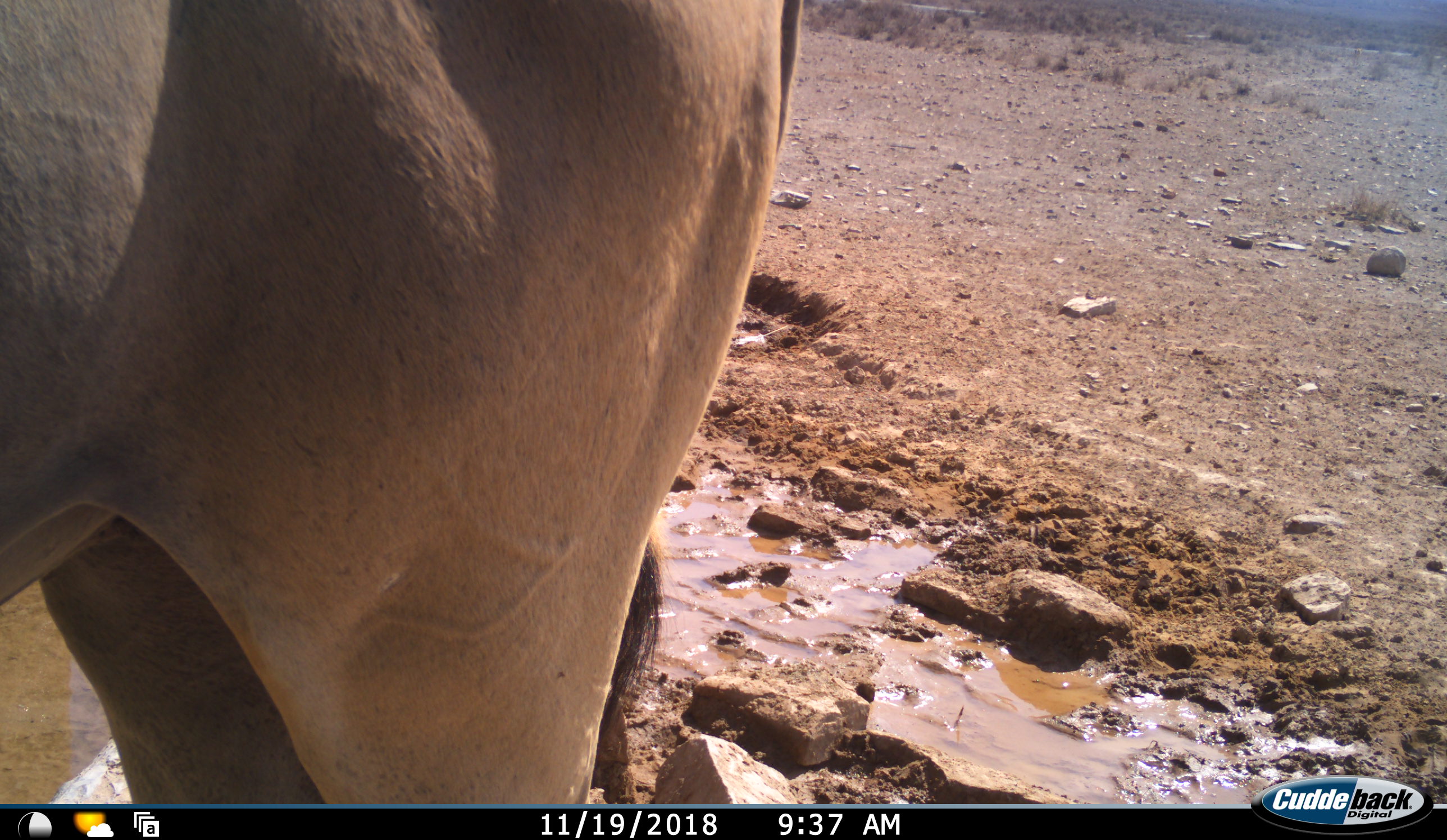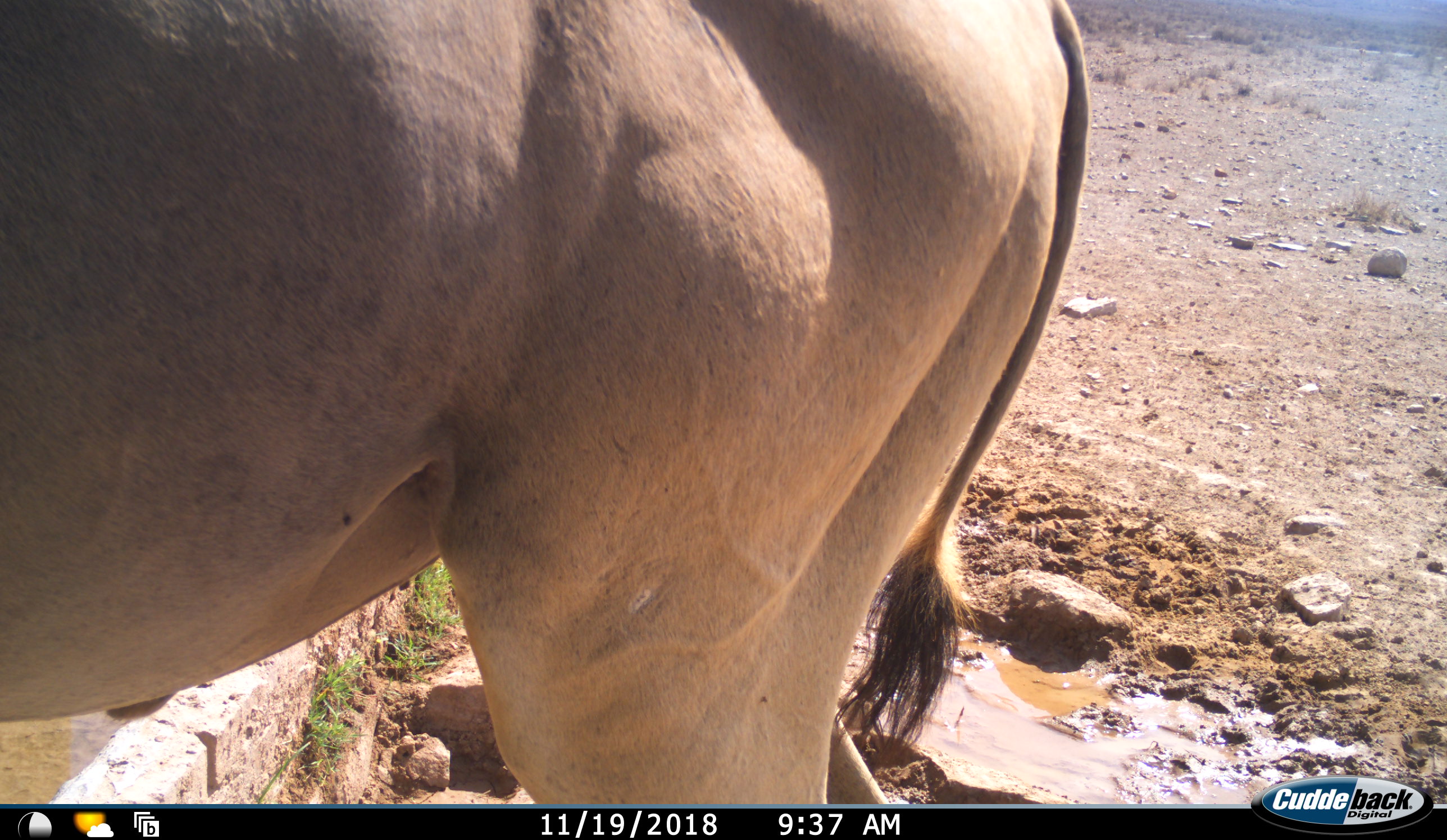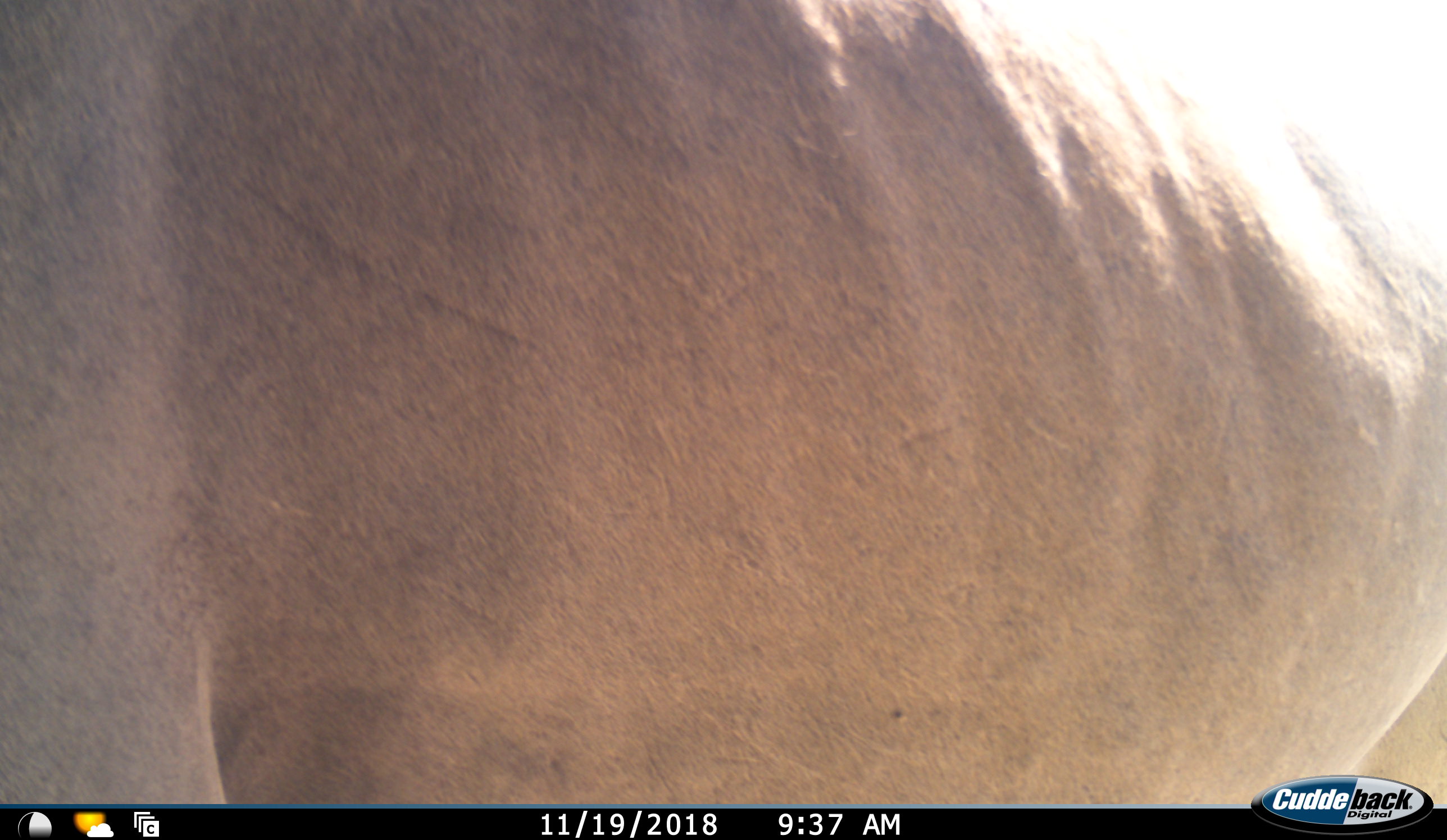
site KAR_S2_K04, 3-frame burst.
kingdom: Animalia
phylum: Chordata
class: Mammalia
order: Artiodactyla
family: Bovidae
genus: Tragelaphus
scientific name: Tragelaphus oryx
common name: eland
Eland (Tragelaphus oryx), count 1. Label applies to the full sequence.